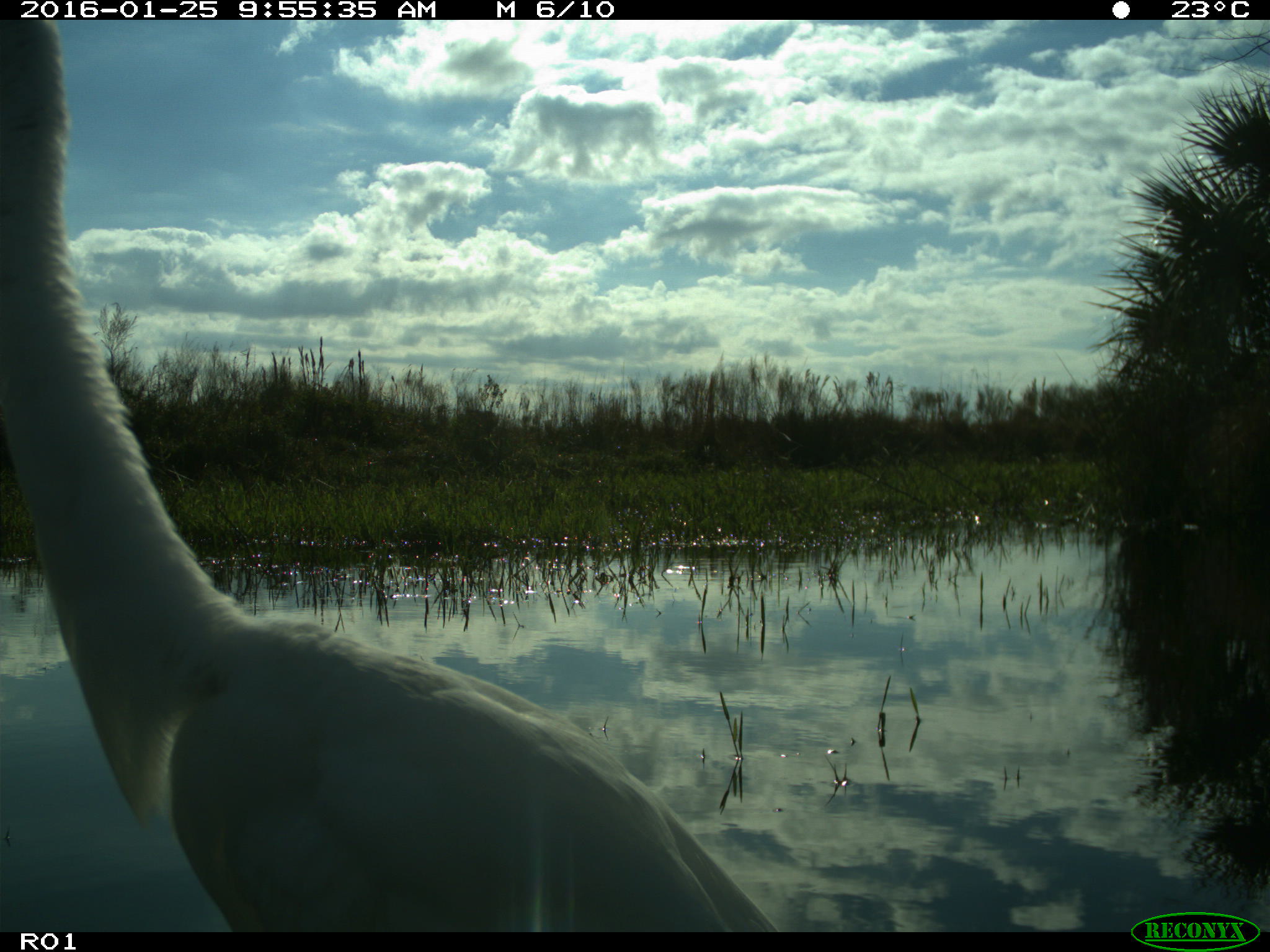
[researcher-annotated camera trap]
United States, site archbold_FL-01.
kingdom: Animalia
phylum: Chordata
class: Aves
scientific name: Aves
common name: birds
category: unidentified bird